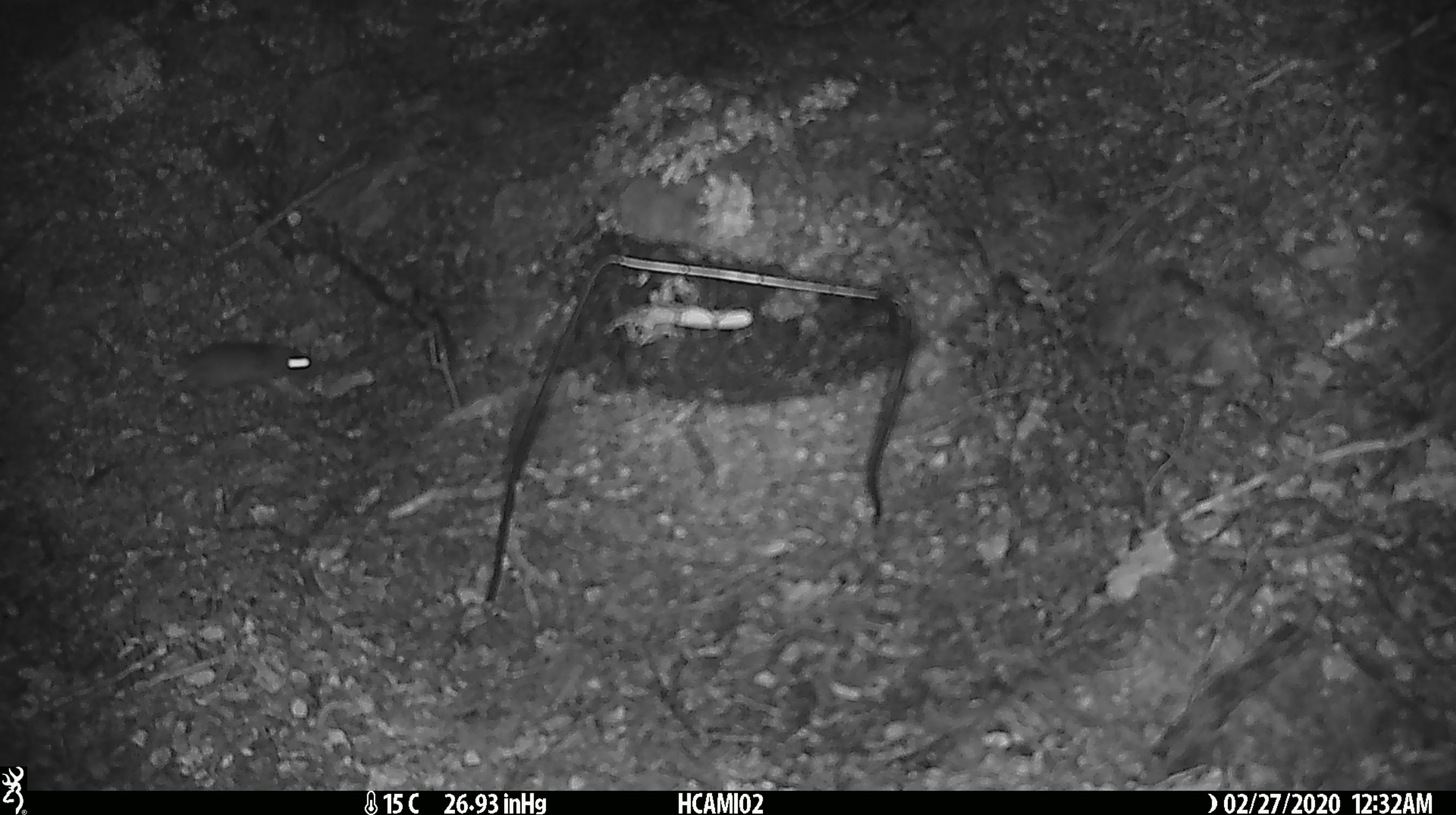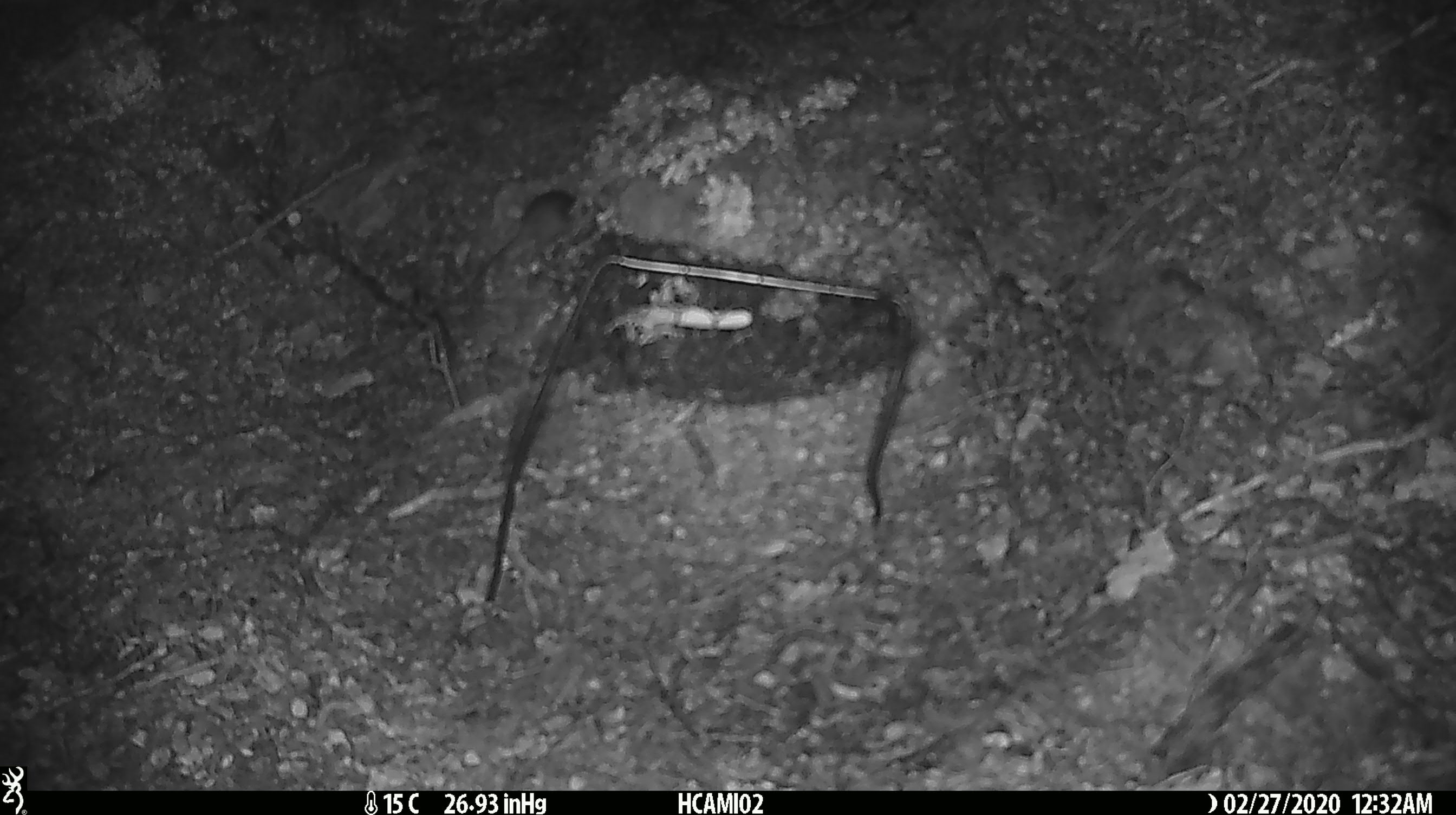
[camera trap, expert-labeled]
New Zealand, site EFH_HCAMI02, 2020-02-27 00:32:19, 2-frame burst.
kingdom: Animalia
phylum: Chordata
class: Mammalia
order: Rodentia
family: Muridae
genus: Mus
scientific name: Mus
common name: mouse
Mouse (Mus).